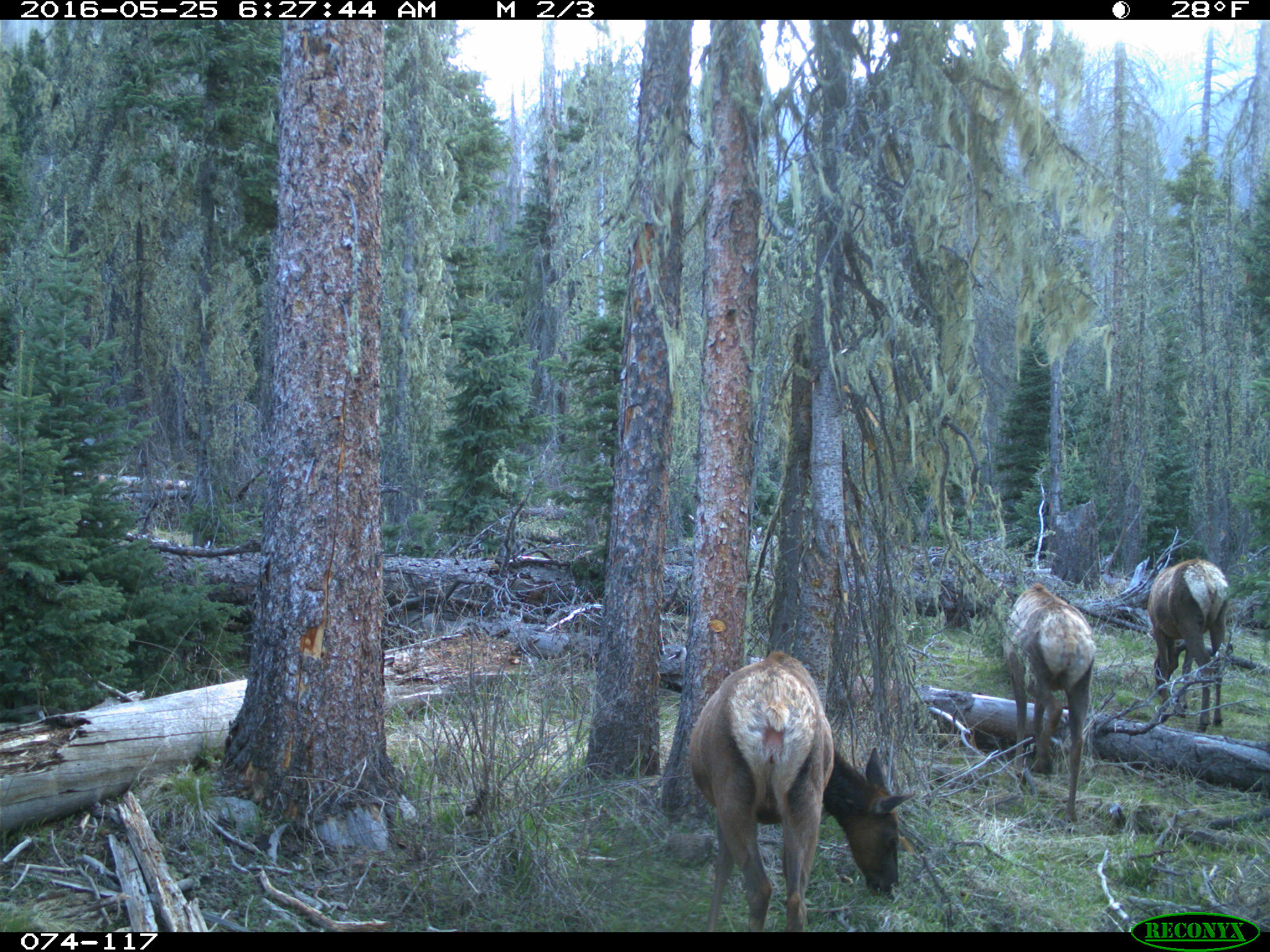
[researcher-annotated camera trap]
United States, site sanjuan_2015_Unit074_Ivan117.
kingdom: Animalia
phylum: Chordata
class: Mammalia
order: Artiodactyla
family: Cervidae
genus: Cervus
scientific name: Cervus elaphus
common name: red deer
Cervus elaphus (red deer).